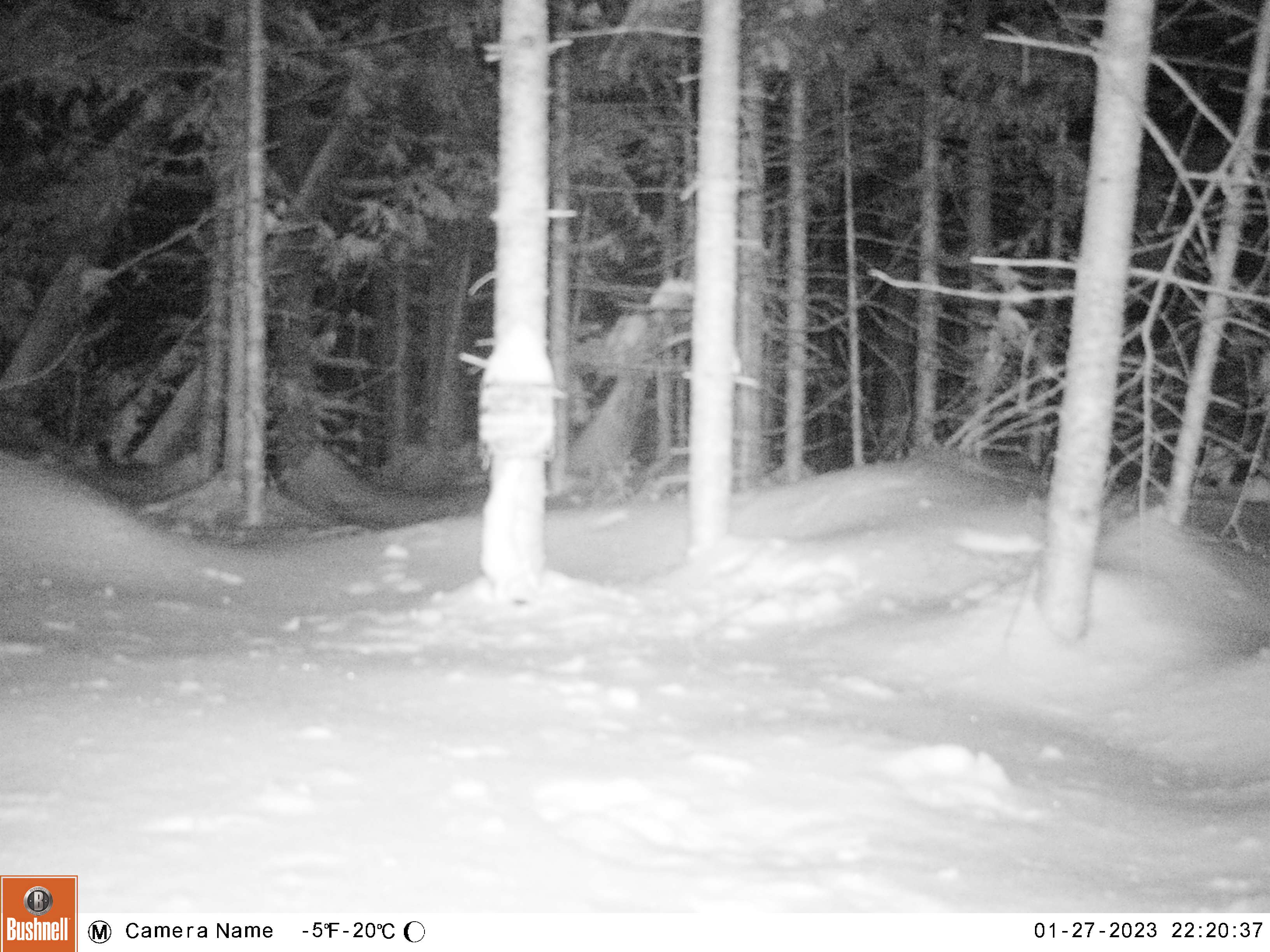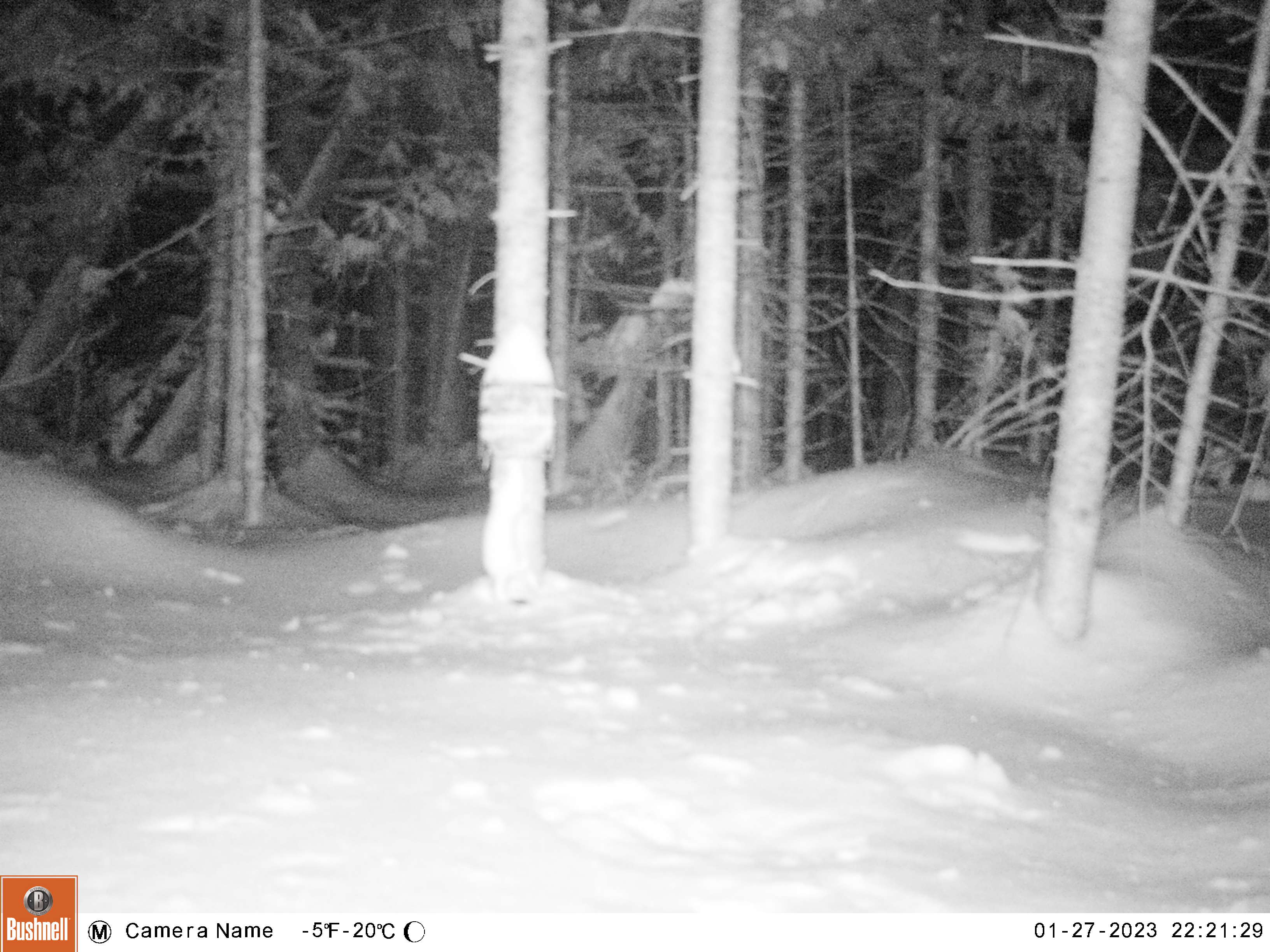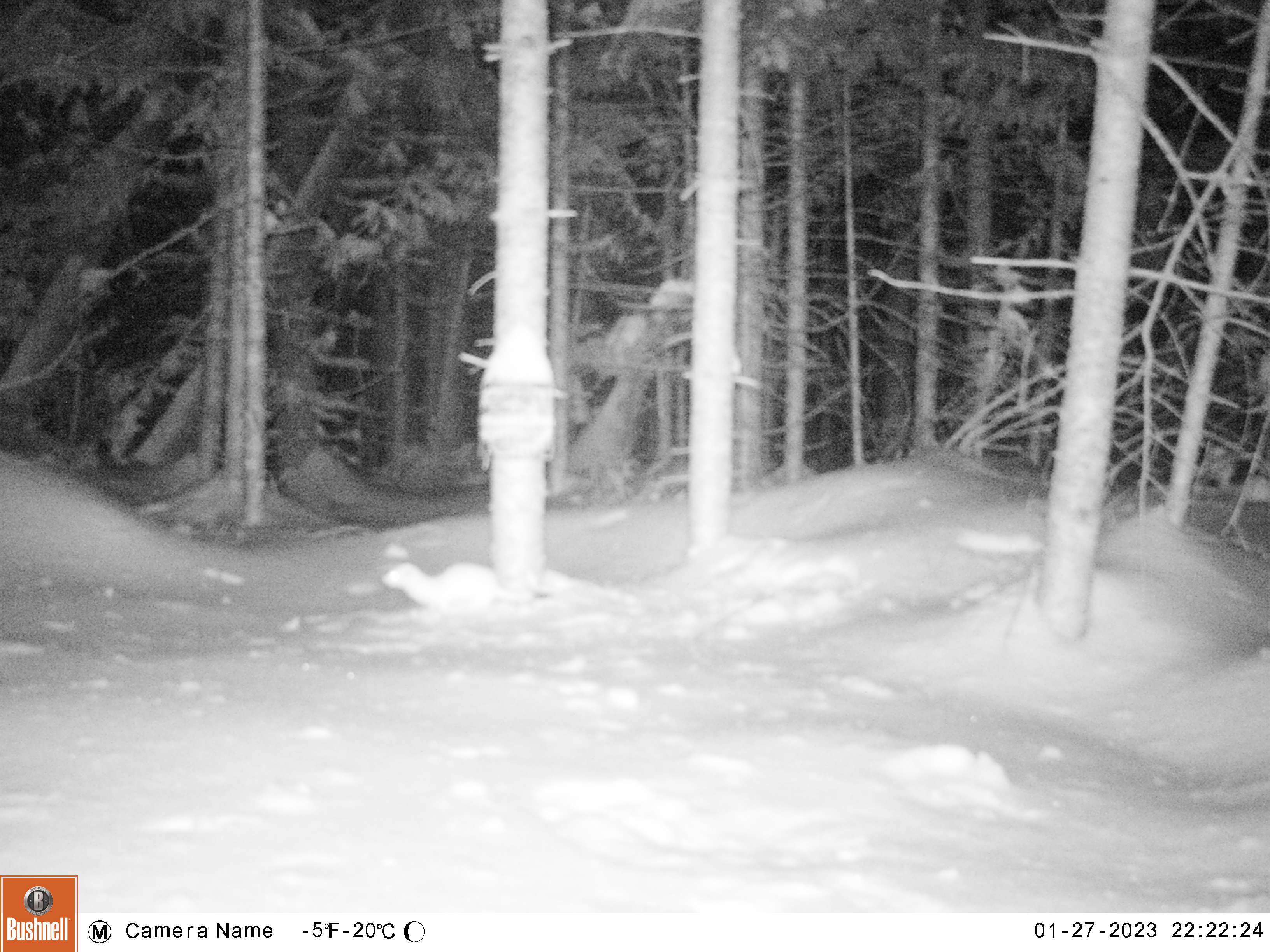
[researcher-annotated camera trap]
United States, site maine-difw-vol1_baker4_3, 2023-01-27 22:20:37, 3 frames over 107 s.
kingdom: Animalia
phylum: Chordata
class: Mammalia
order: Carnivora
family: Mustelidae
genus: Mustela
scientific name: Mustela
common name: weasel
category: weasel sp.